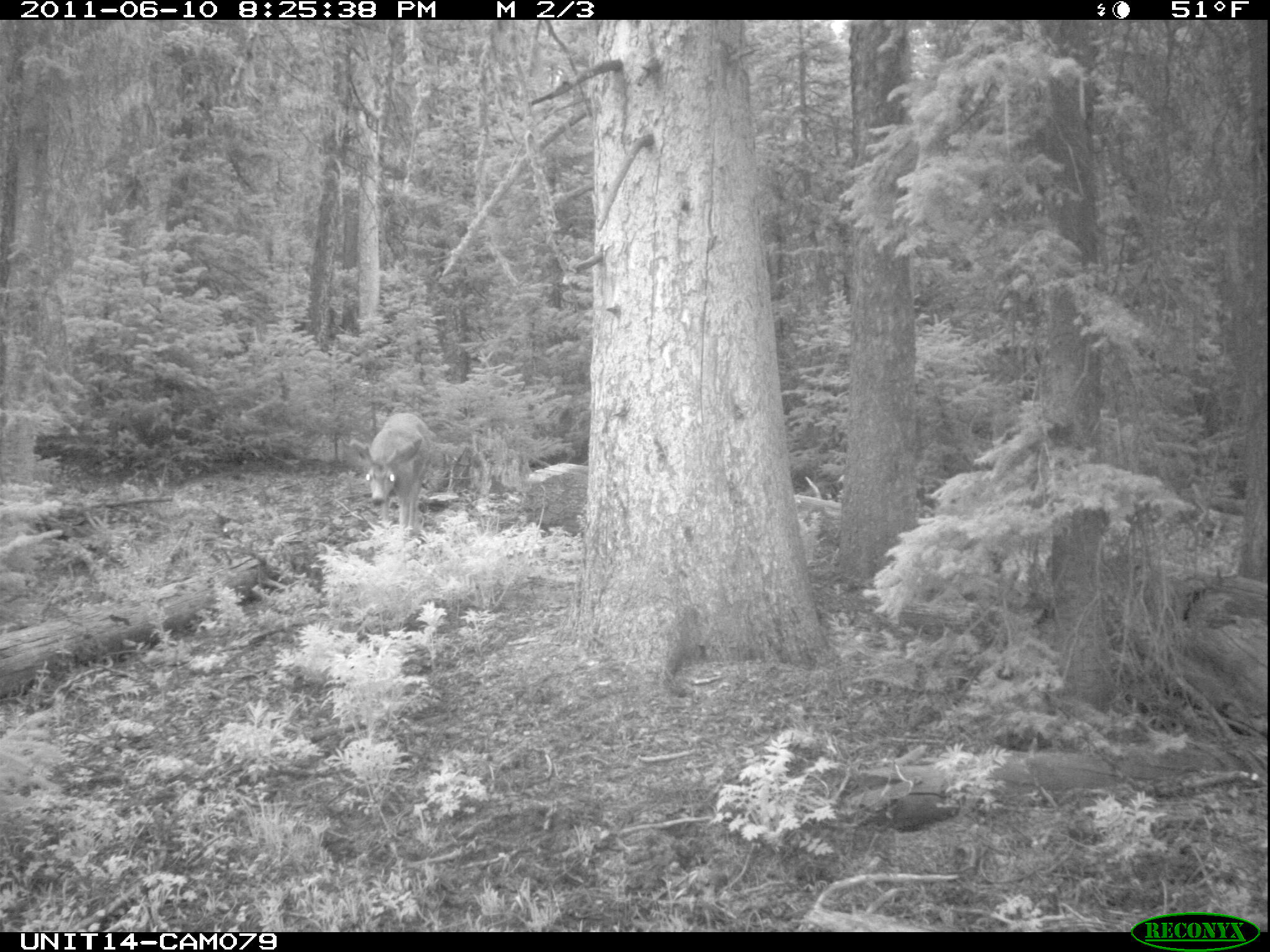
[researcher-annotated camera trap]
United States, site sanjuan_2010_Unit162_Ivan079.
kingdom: Animalia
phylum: Chordata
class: Mammalia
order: Artiodactyla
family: Cervidae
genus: Odocoileus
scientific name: Odocoileus hemionus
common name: mule deer